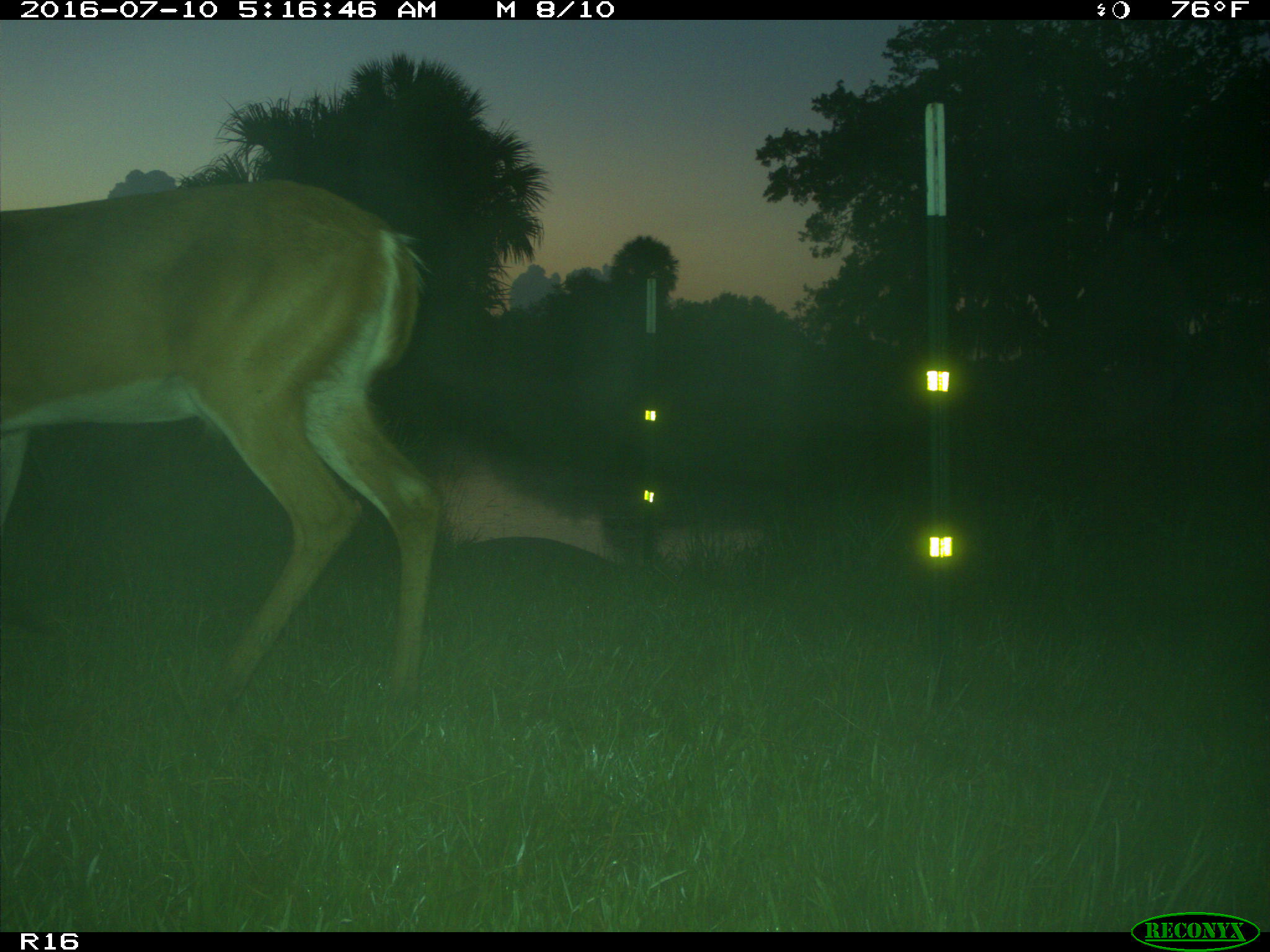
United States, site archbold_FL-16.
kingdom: Animalia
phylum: Chordata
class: Mammalia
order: Artiodactyla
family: Cervidae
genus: Odocoileus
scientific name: Odocoileus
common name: deer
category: unidentified deer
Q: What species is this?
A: Unidentified deer (deer) (Odocoileus).